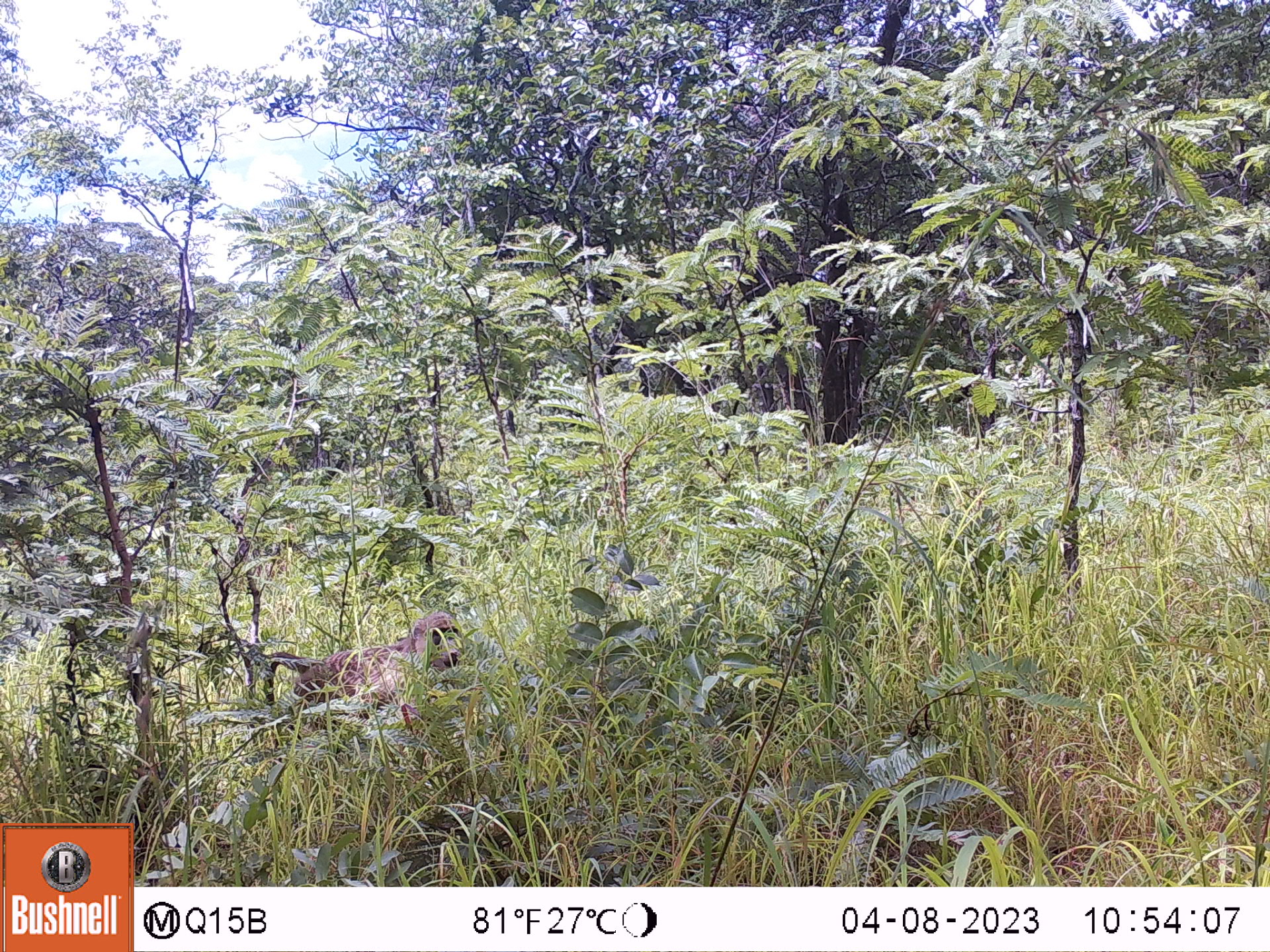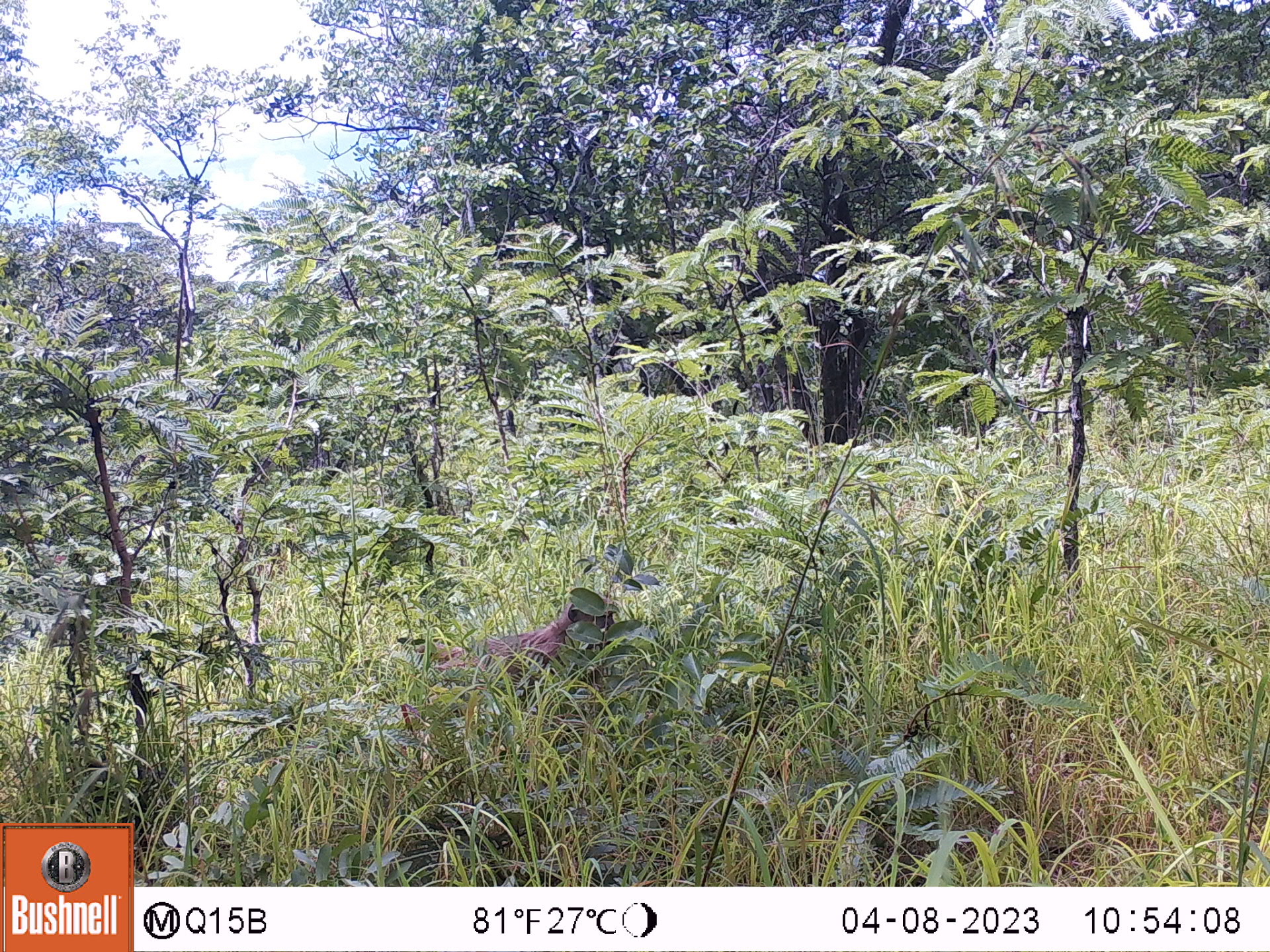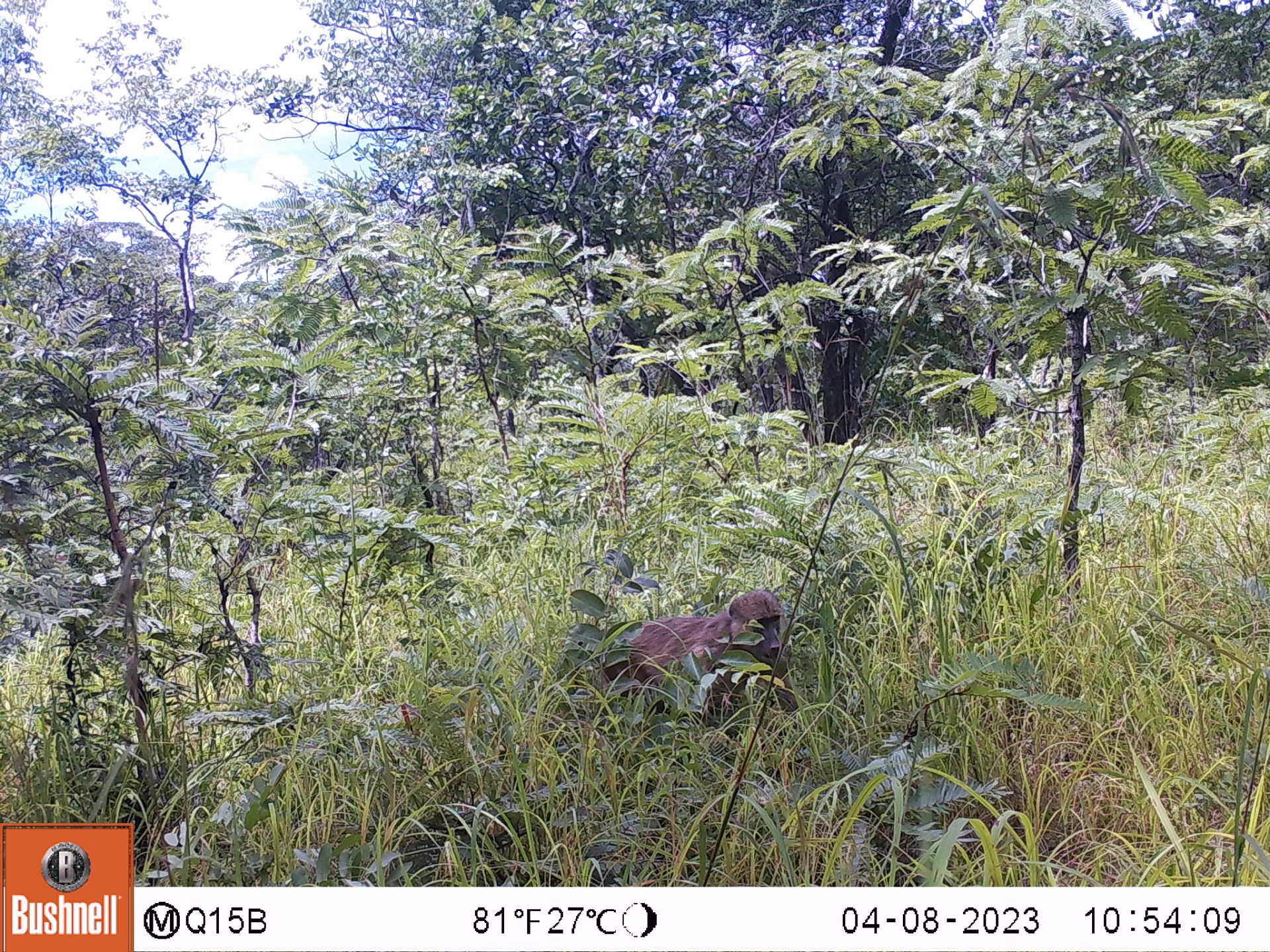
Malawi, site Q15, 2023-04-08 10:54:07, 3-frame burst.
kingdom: Animalia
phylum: Chordata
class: Mammalia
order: Primates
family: Cercopithecidae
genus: Papio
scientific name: Papio cynocephalus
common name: yellow baboon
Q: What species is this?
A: Yellow baboon (Papio cynocephalus).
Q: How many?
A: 1.